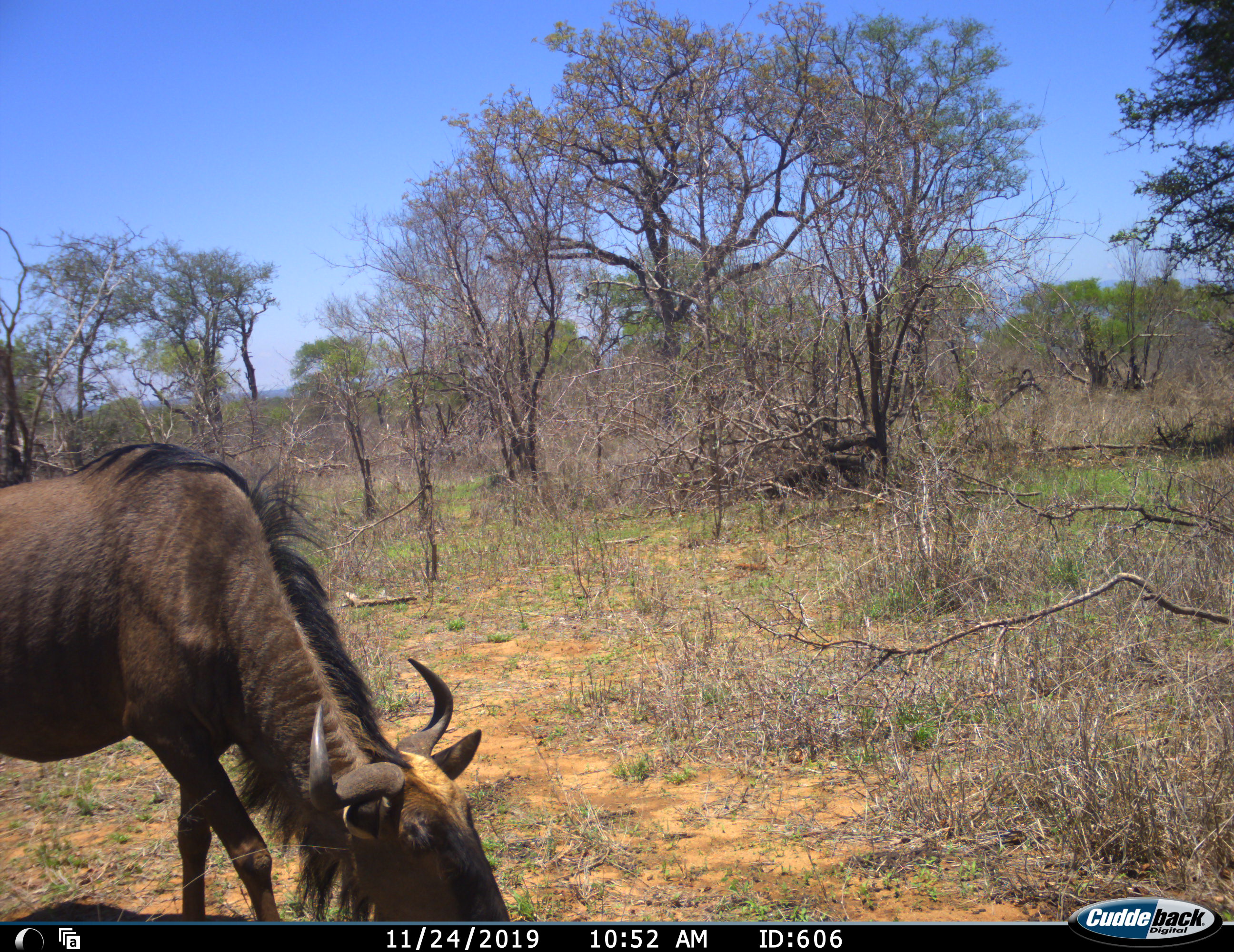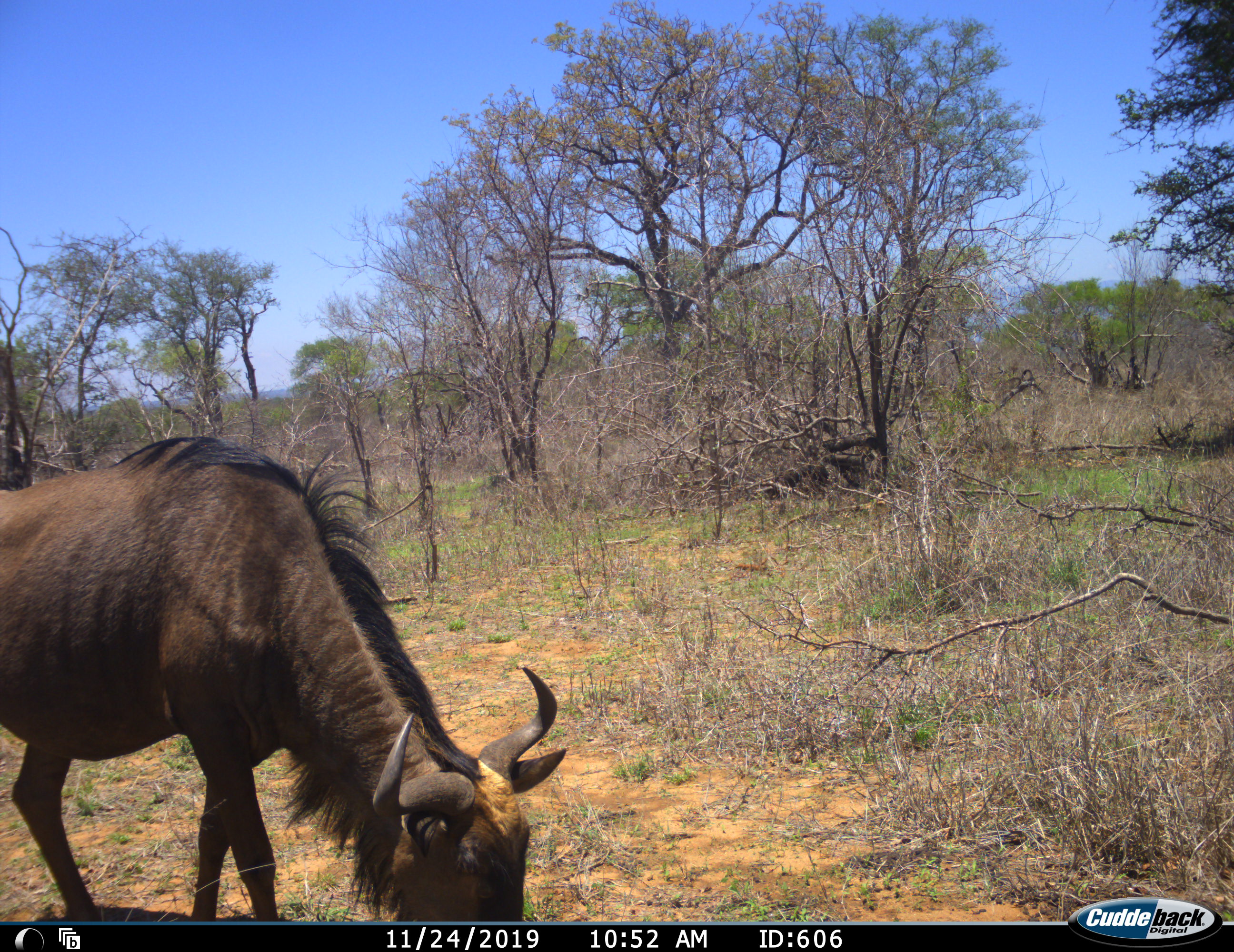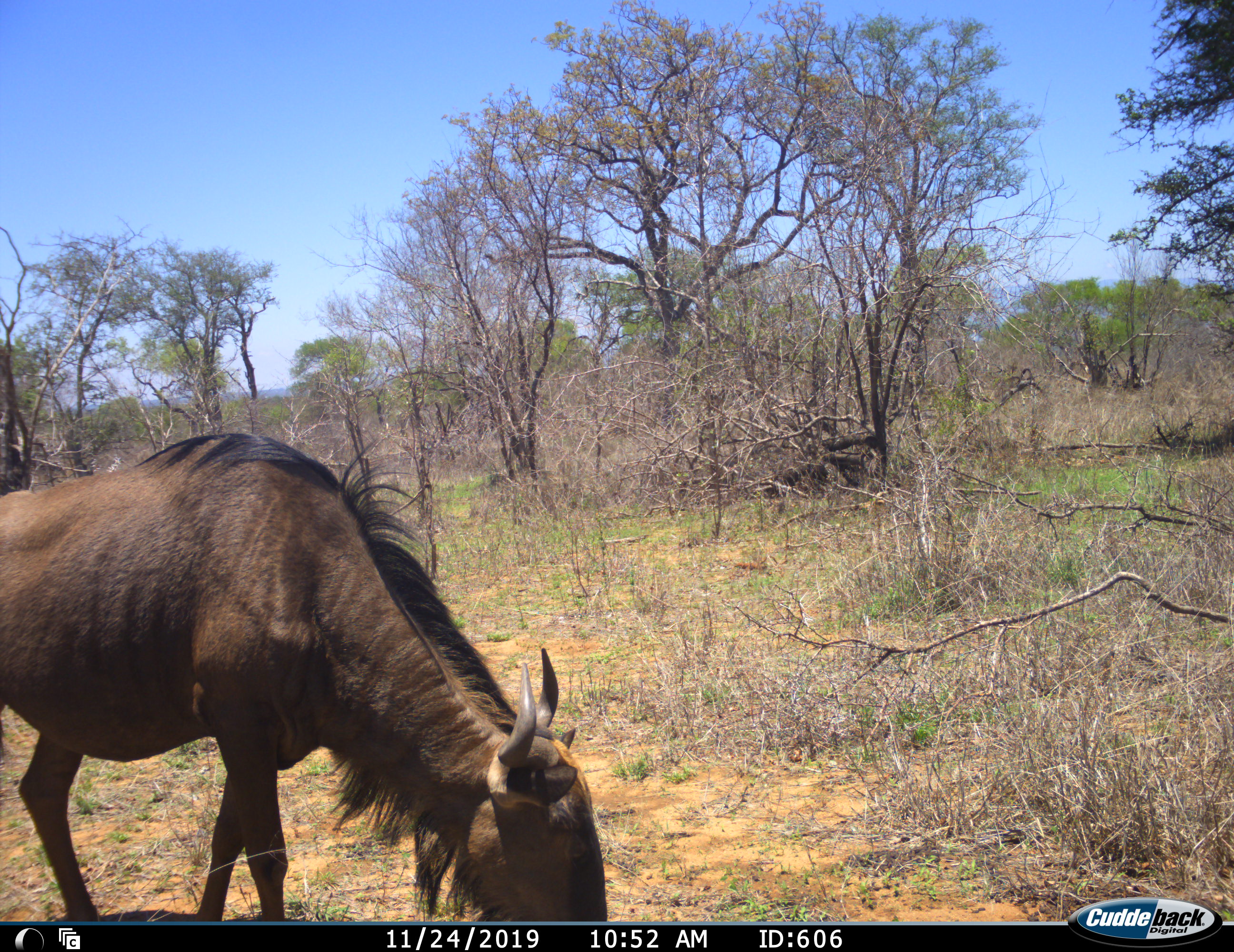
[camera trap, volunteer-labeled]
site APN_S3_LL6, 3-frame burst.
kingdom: Animalia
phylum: Chordata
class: Mammalia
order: Artiodactyla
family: Bovidae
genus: Connochaetes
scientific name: Connochaetes taurinus taurinus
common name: blue wildebeest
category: wildebeestblue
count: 1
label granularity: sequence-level